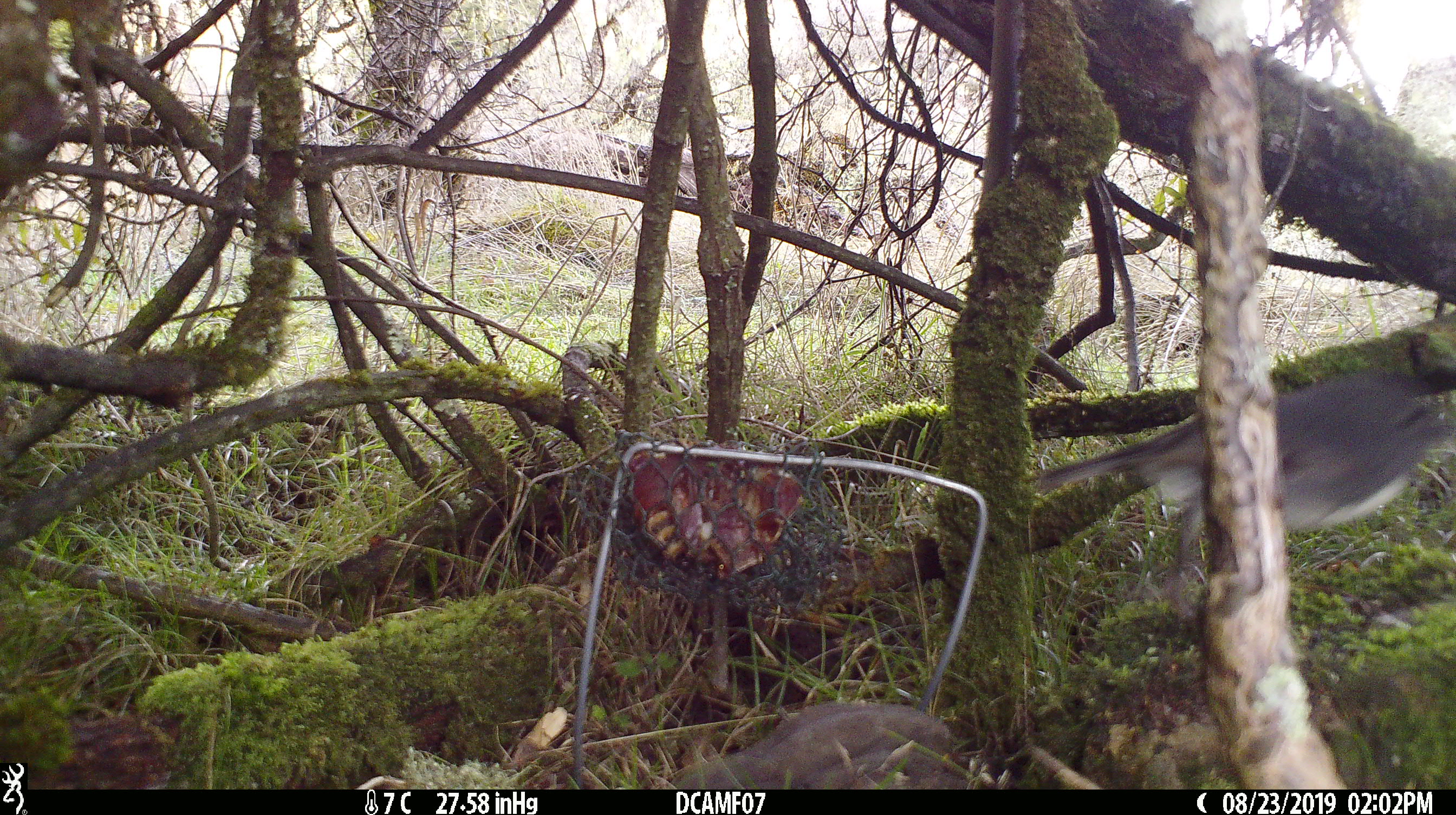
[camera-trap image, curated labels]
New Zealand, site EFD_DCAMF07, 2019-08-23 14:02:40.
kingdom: Animalia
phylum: Chordata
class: Aves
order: Passeriformes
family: Petroicidae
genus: Petroica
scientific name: Petroica australis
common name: new zealand robin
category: robin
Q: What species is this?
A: Robin (new zealand robin) (Petroica australis).